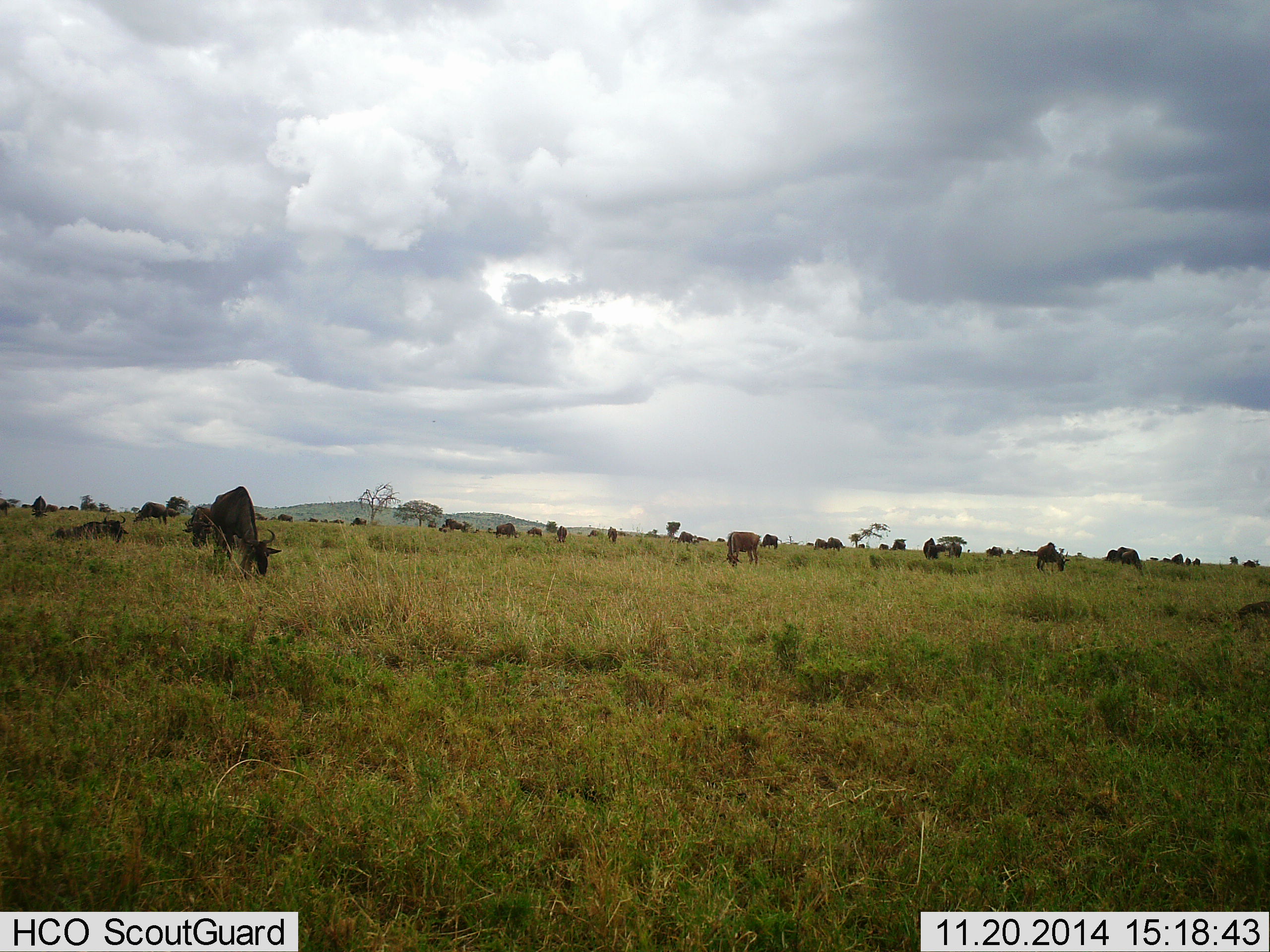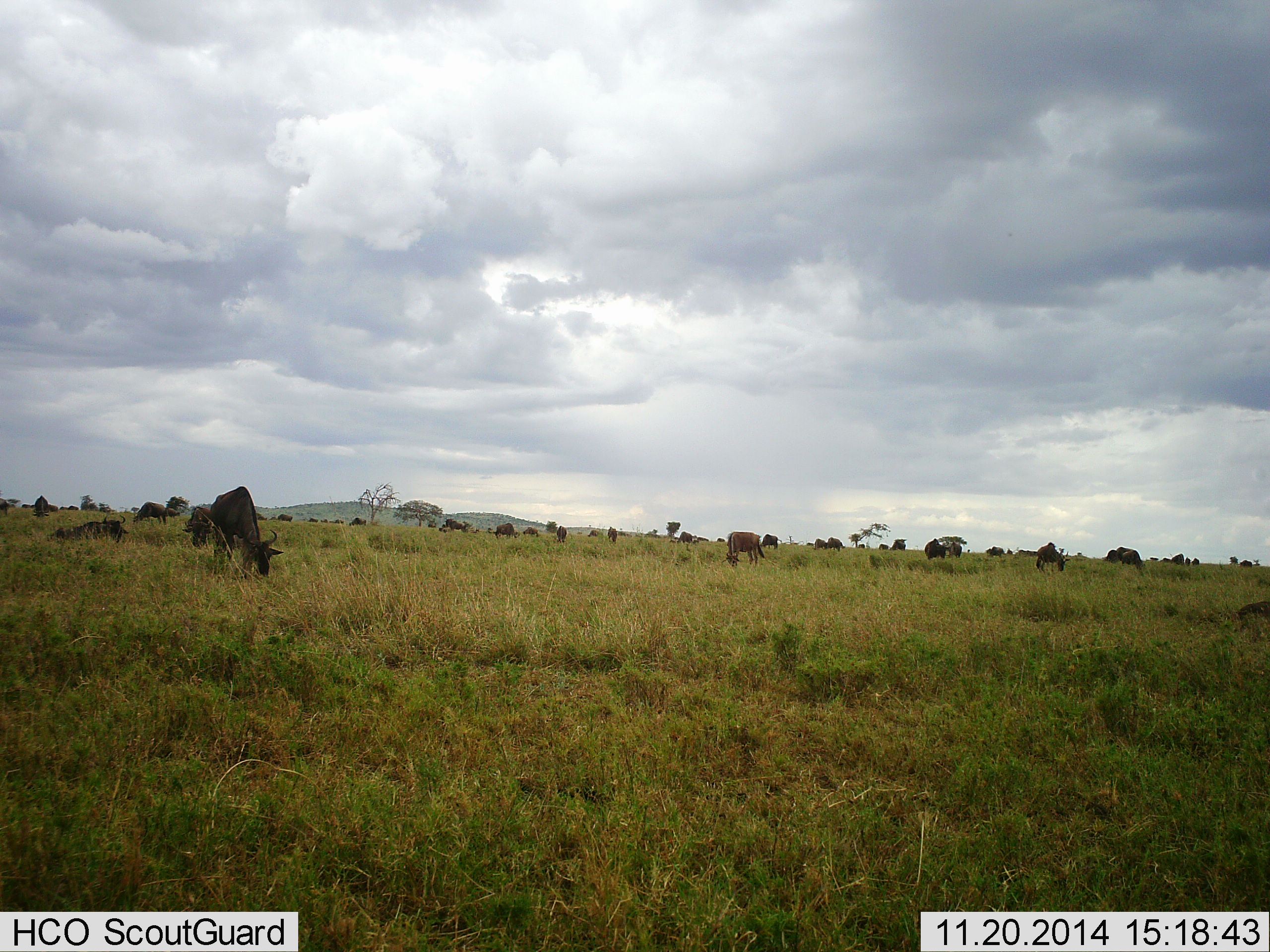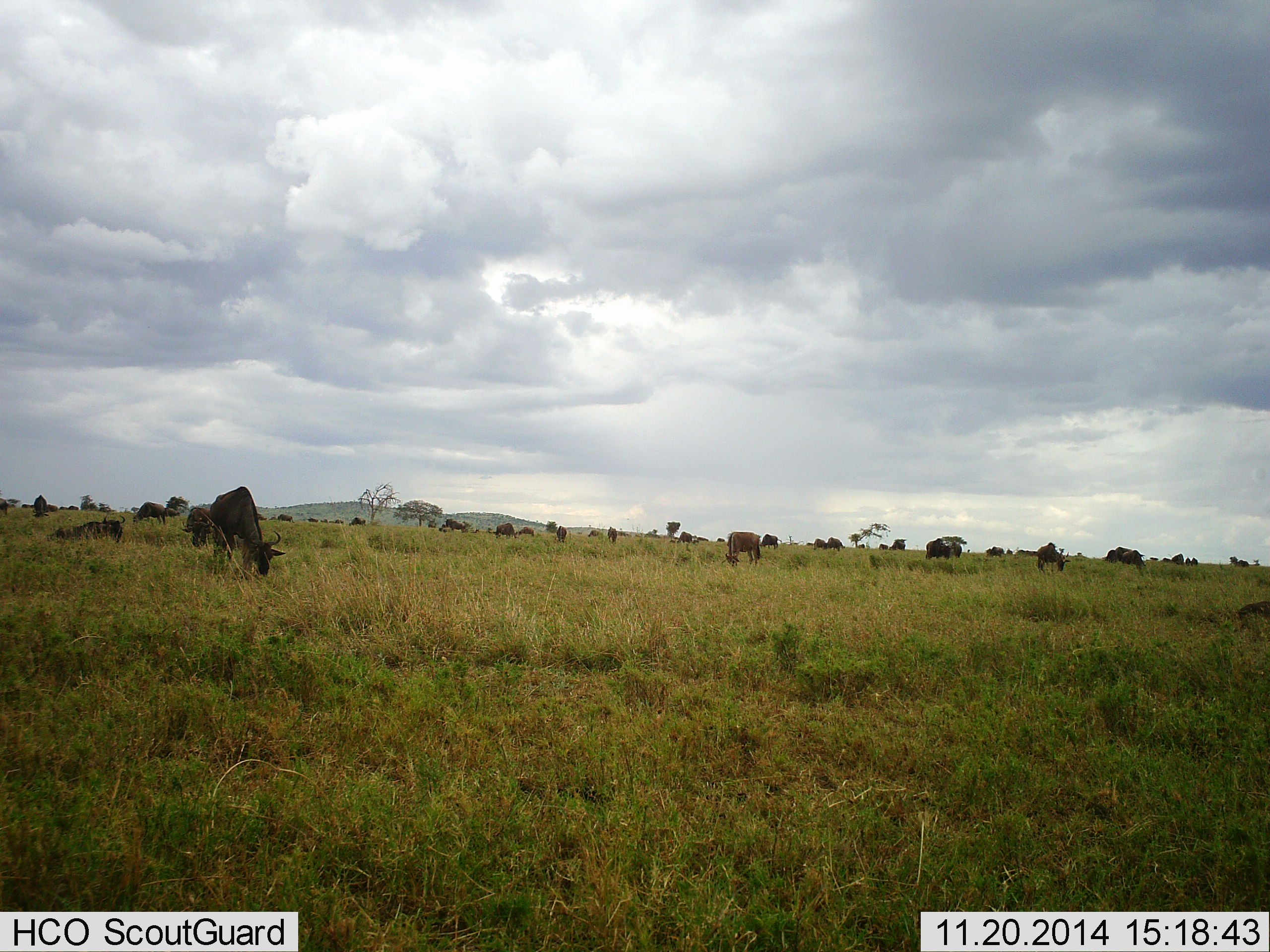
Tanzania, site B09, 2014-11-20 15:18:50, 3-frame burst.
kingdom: Animalia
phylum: Chordata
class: Mammalia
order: Artiodactyla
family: Bovidae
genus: Connochaetes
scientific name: Connochaetes taurinus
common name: blue wildebeest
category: wildebeest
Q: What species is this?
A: Wildebeest (blue wildebeest) (Connochaetes taurinus).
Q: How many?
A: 11-50.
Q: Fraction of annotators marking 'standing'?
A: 30%.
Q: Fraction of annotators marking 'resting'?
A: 50%.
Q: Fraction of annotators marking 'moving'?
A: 20%.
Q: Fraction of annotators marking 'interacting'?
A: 0%.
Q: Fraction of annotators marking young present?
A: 0%.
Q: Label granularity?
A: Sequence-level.